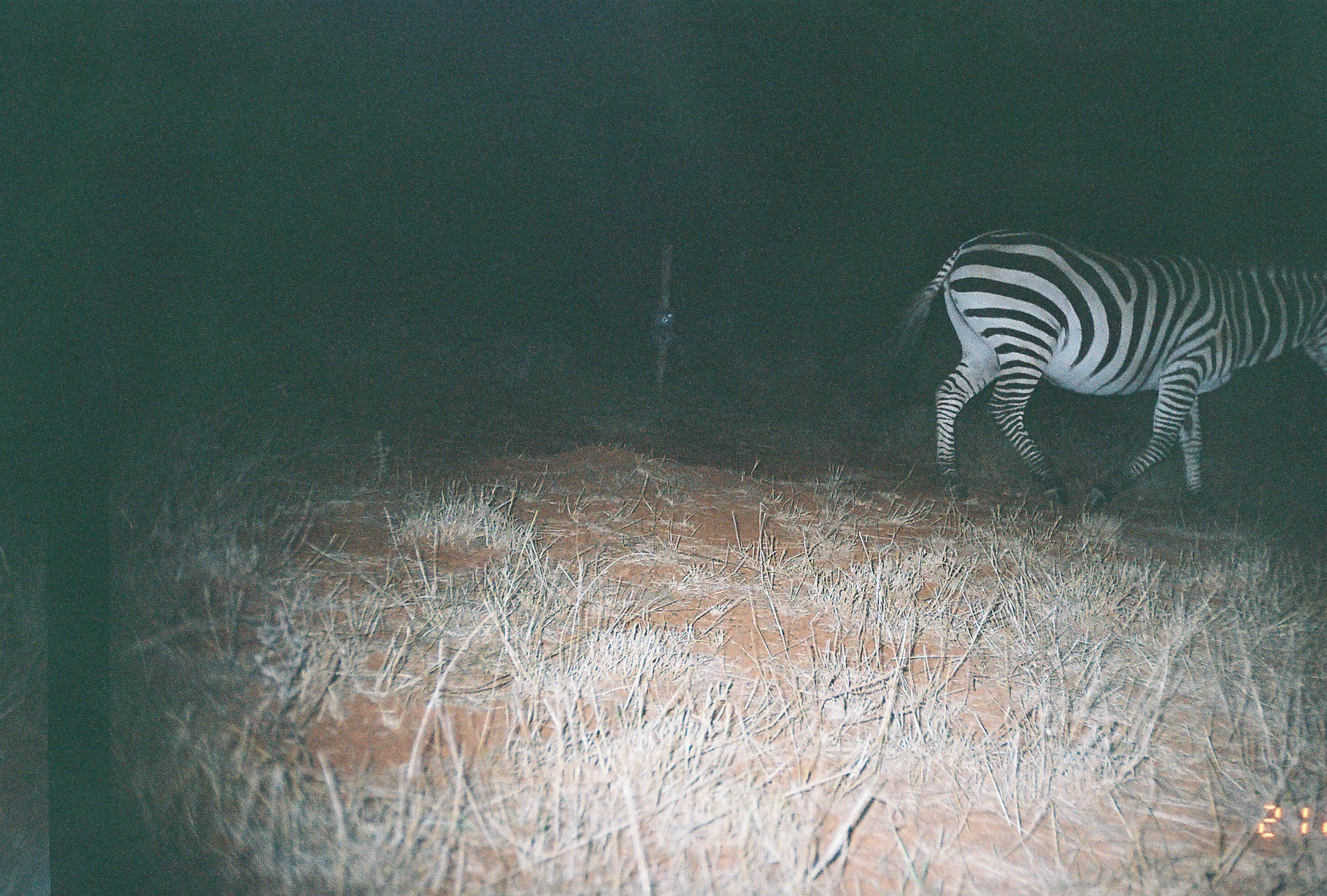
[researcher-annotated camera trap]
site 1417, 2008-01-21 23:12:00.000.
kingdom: Animalia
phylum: Chordata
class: Mammalia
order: Perissodactyla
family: Equidae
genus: Equus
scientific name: Equus quagga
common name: plains zebra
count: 1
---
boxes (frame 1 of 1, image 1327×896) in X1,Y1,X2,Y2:
equus quagga: 864,222,1327,516